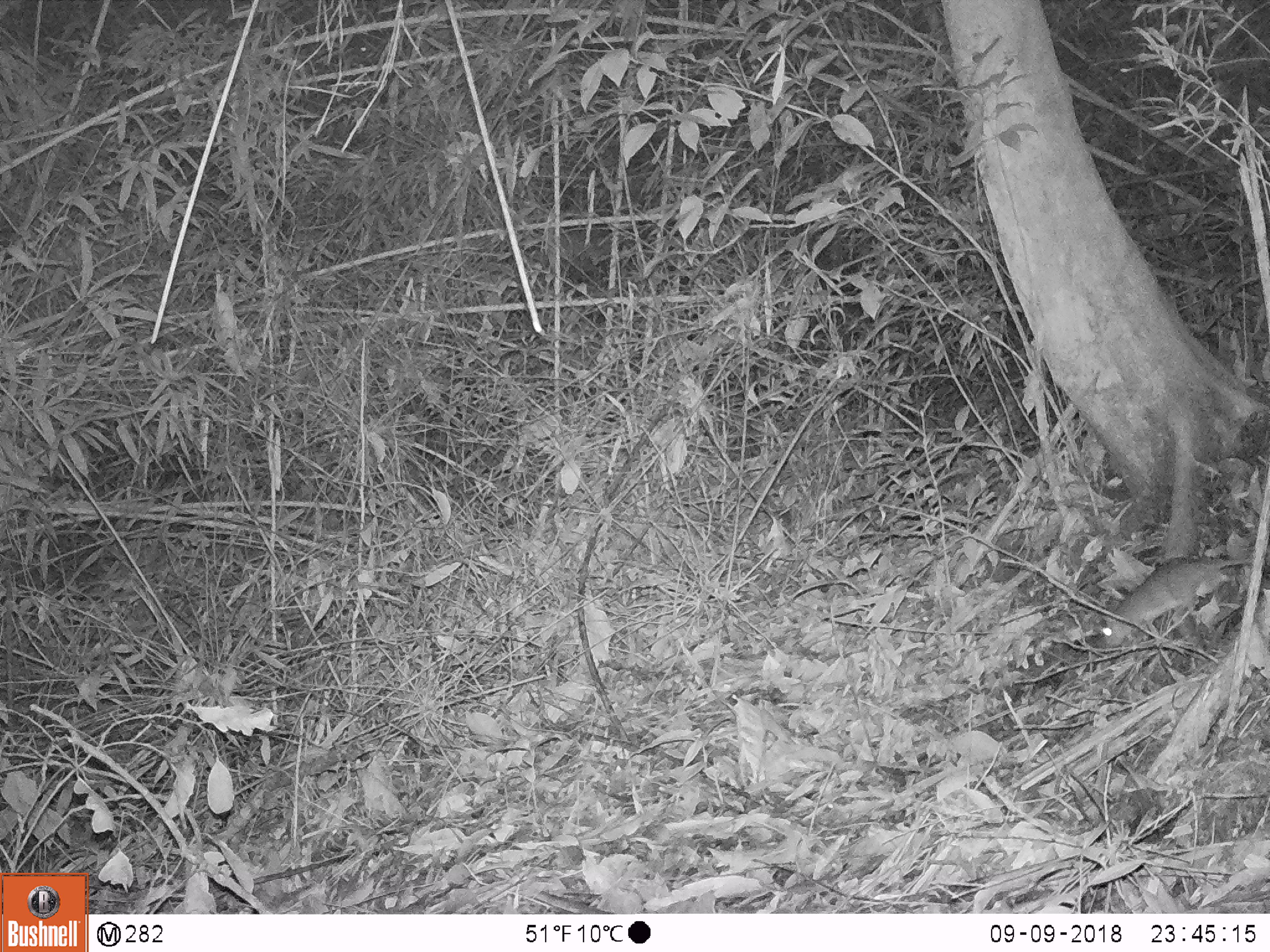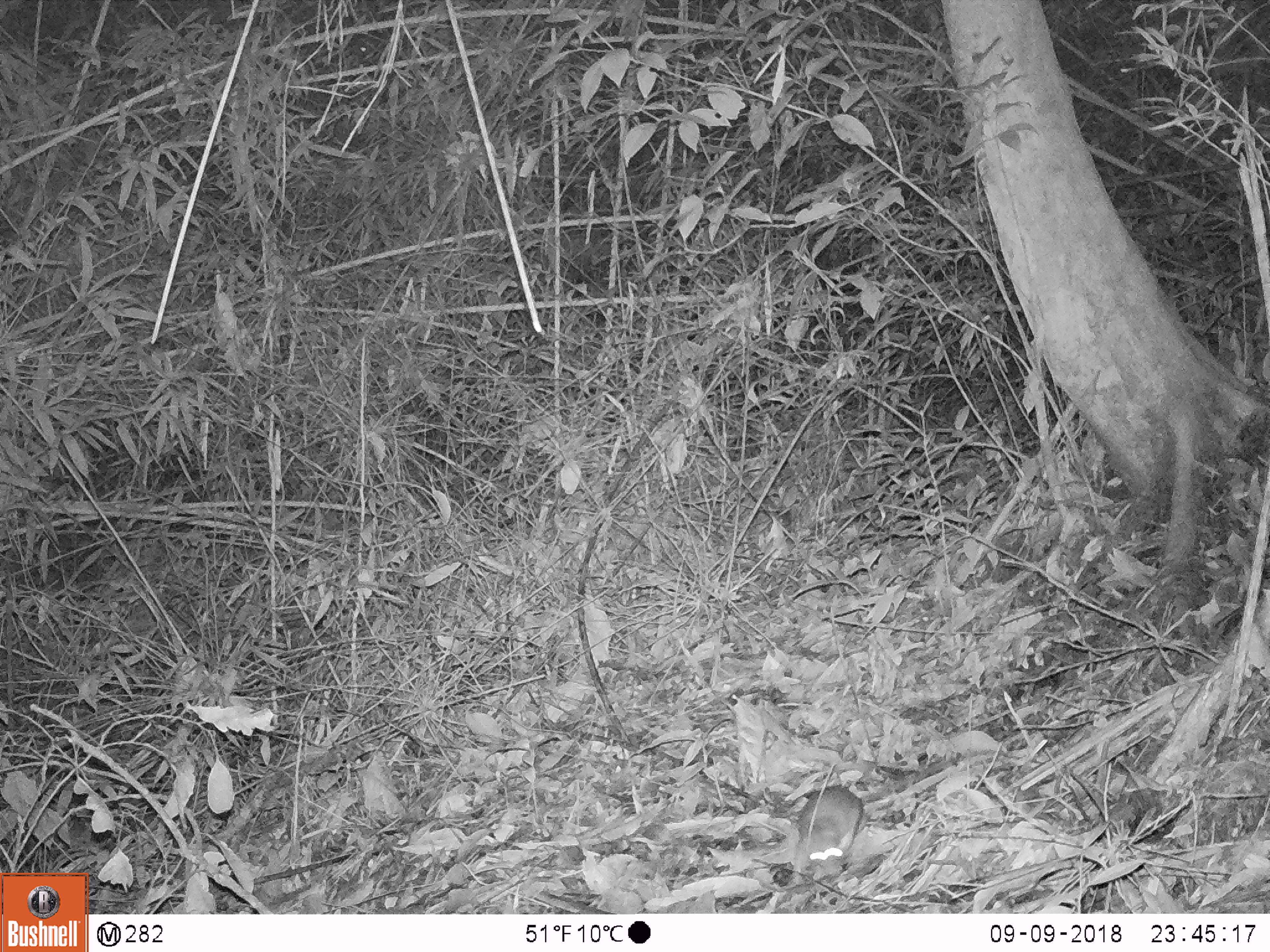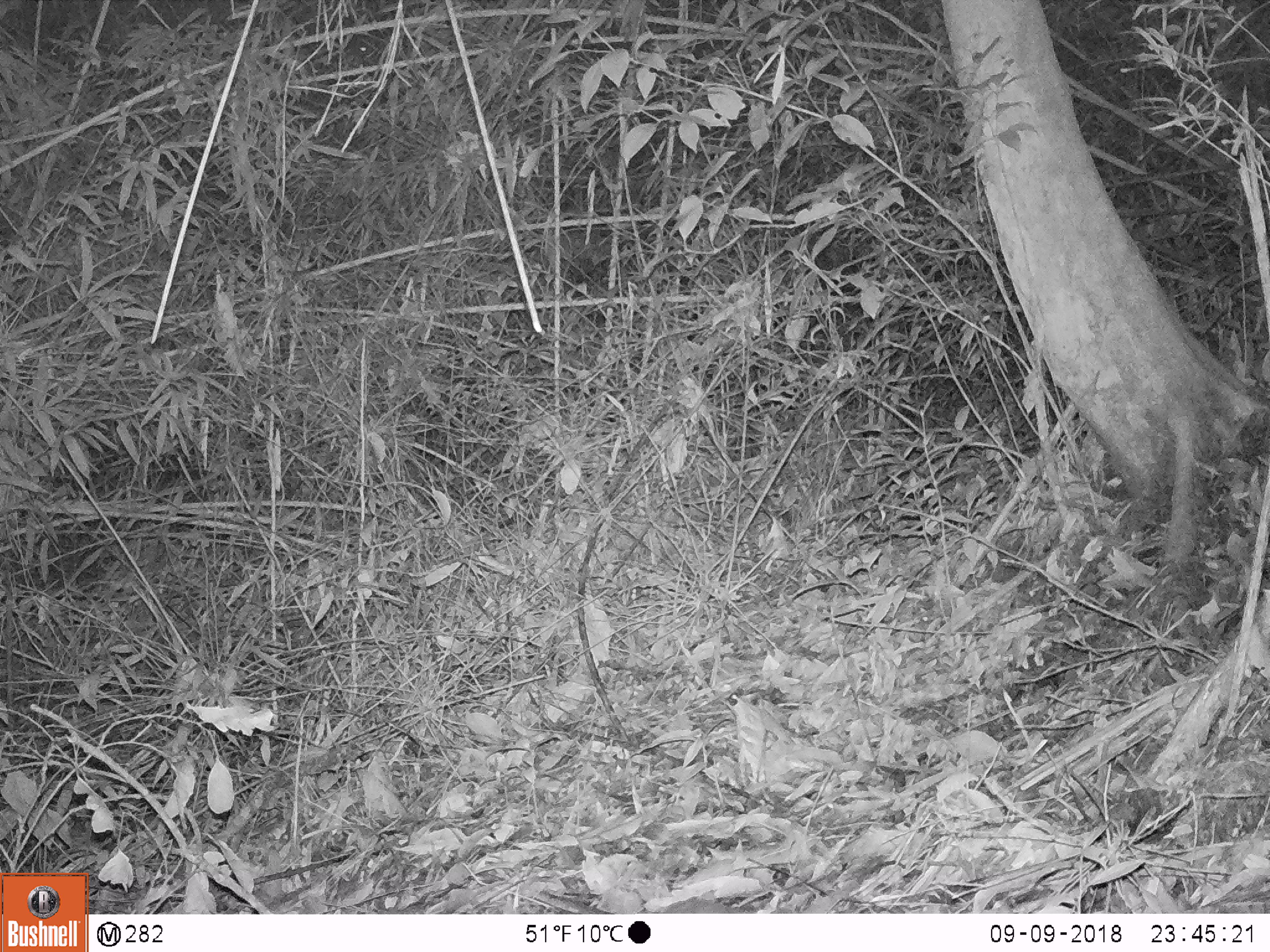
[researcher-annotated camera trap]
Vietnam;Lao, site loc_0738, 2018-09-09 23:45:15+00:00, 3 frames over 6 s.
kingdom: Animalia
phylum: Chordata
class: Mammalia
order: Rodentia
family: Muridae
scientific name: Muridae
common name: old-world mice and rats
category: unidentified murid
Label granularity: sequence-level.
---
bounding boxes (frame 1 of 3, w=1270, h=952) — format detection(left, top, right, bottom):
unidentified murid: detection(1096, 555, 1254, 653)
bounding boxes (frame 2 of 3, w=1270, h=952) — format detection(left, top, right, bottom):
unidentified murid: detection(785, 784, 867, 888)